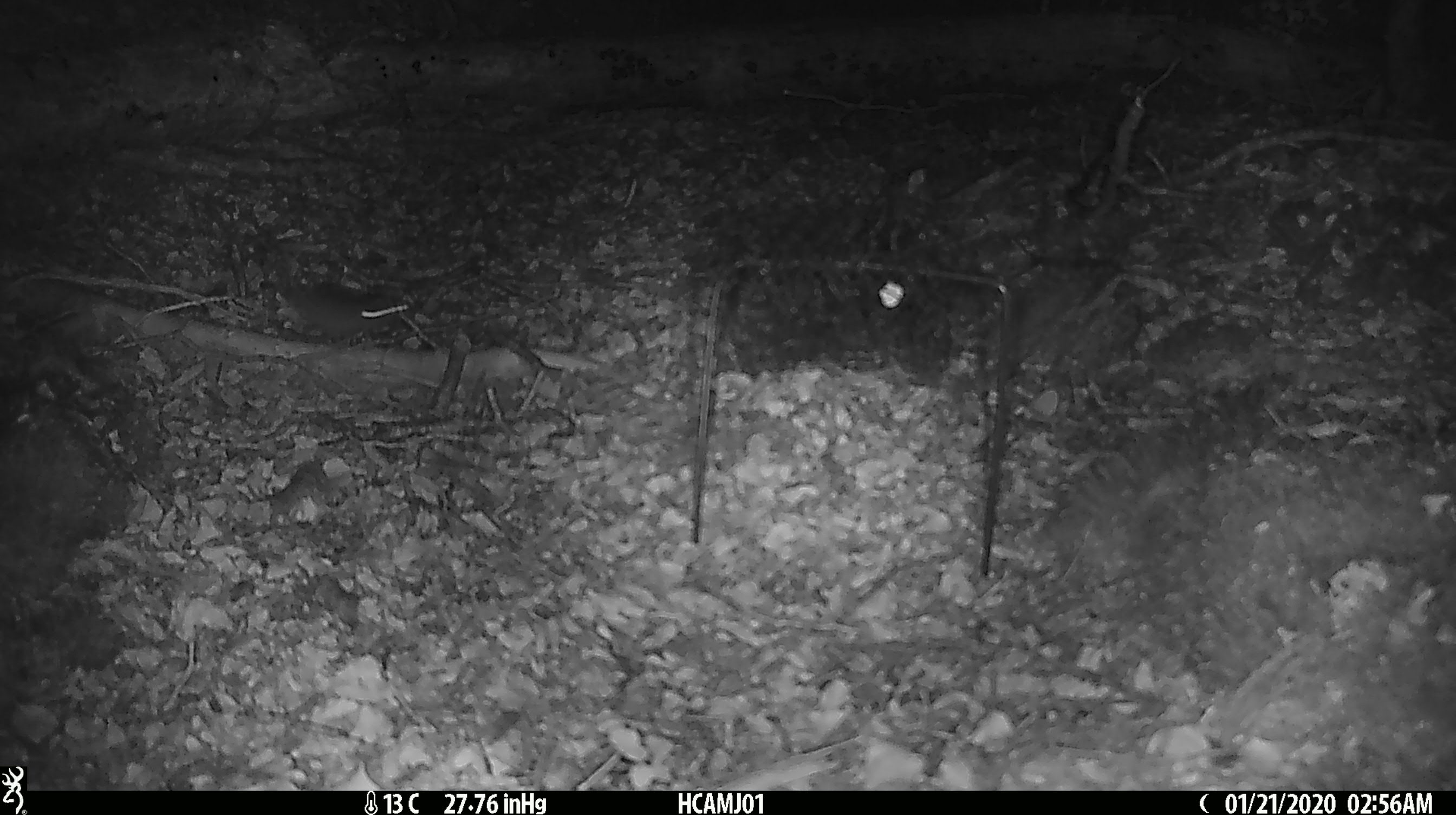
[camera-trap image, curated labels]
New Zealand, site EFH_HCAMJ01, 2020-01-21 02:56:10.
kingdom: Animalia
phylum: Chordata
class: Mammalia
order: Rodentia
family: Muridae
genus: Mus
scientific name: Mus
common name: mouse